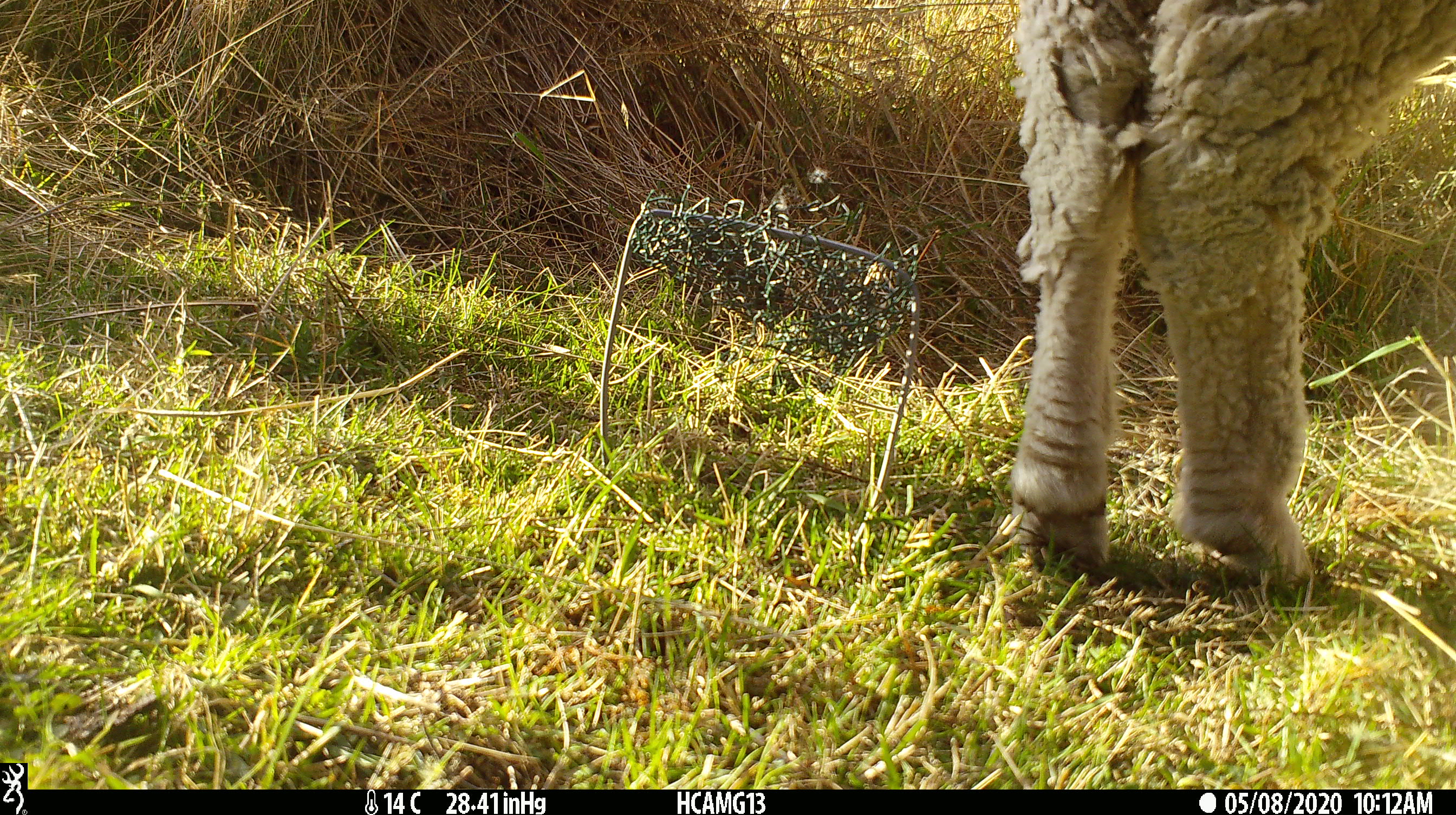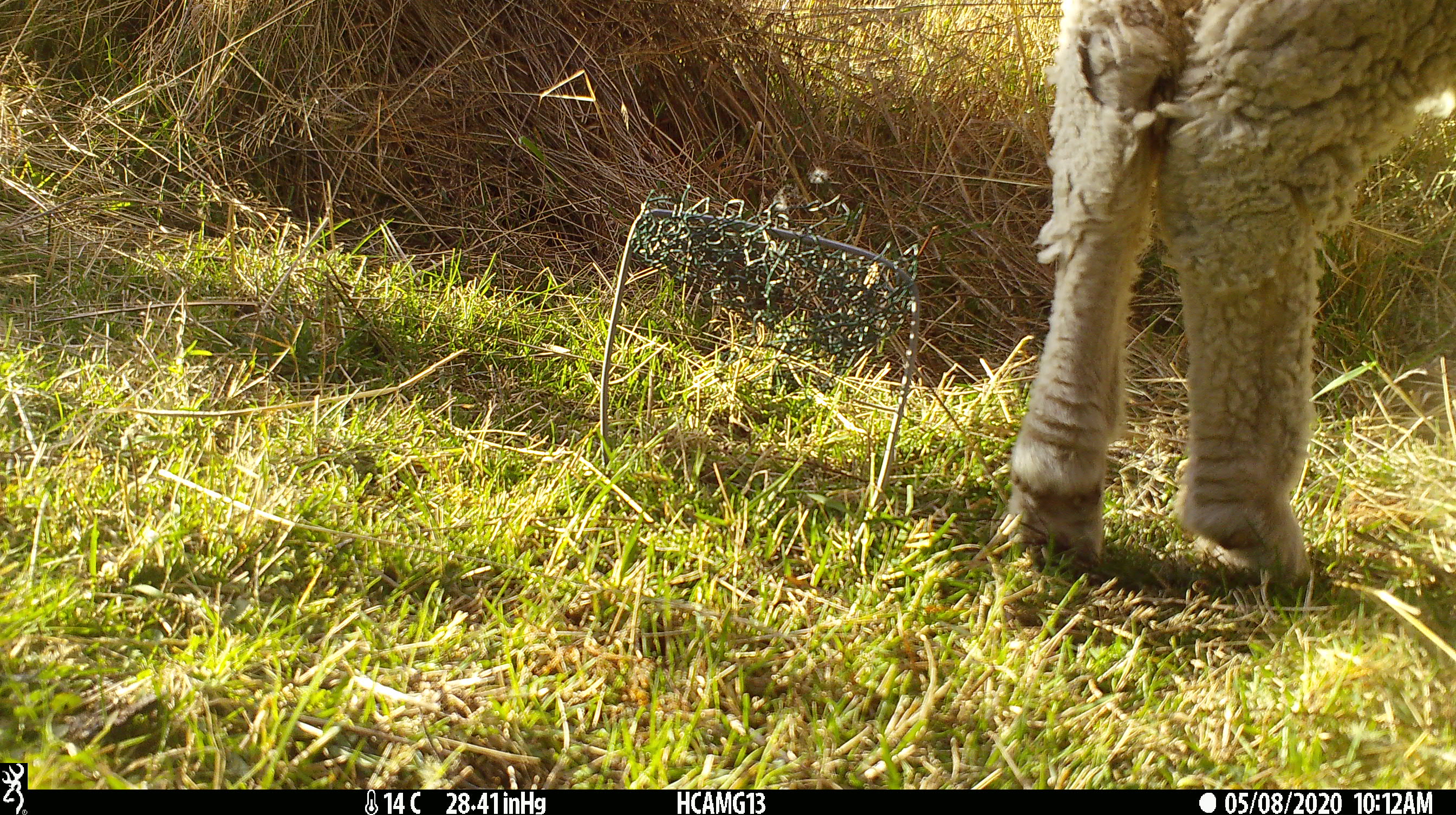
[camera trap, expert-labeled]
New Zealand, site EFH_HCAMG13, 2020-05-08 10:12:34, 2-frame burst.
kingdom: Animalia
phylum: Chordata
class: Mammalia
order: Artiodactyla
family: Bovidae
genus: Ovis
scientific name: Ovis aries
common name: domestic sheep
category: sheep